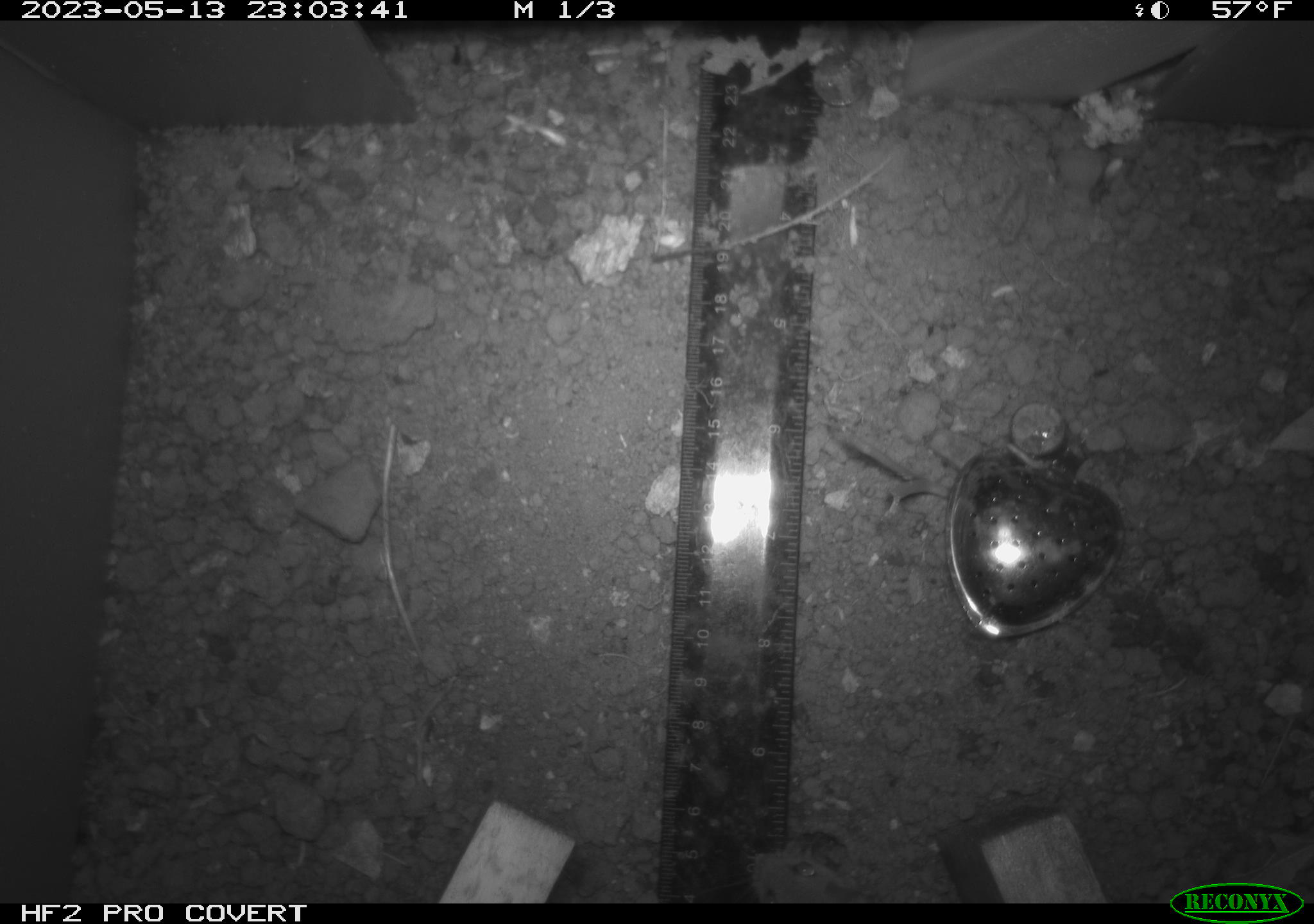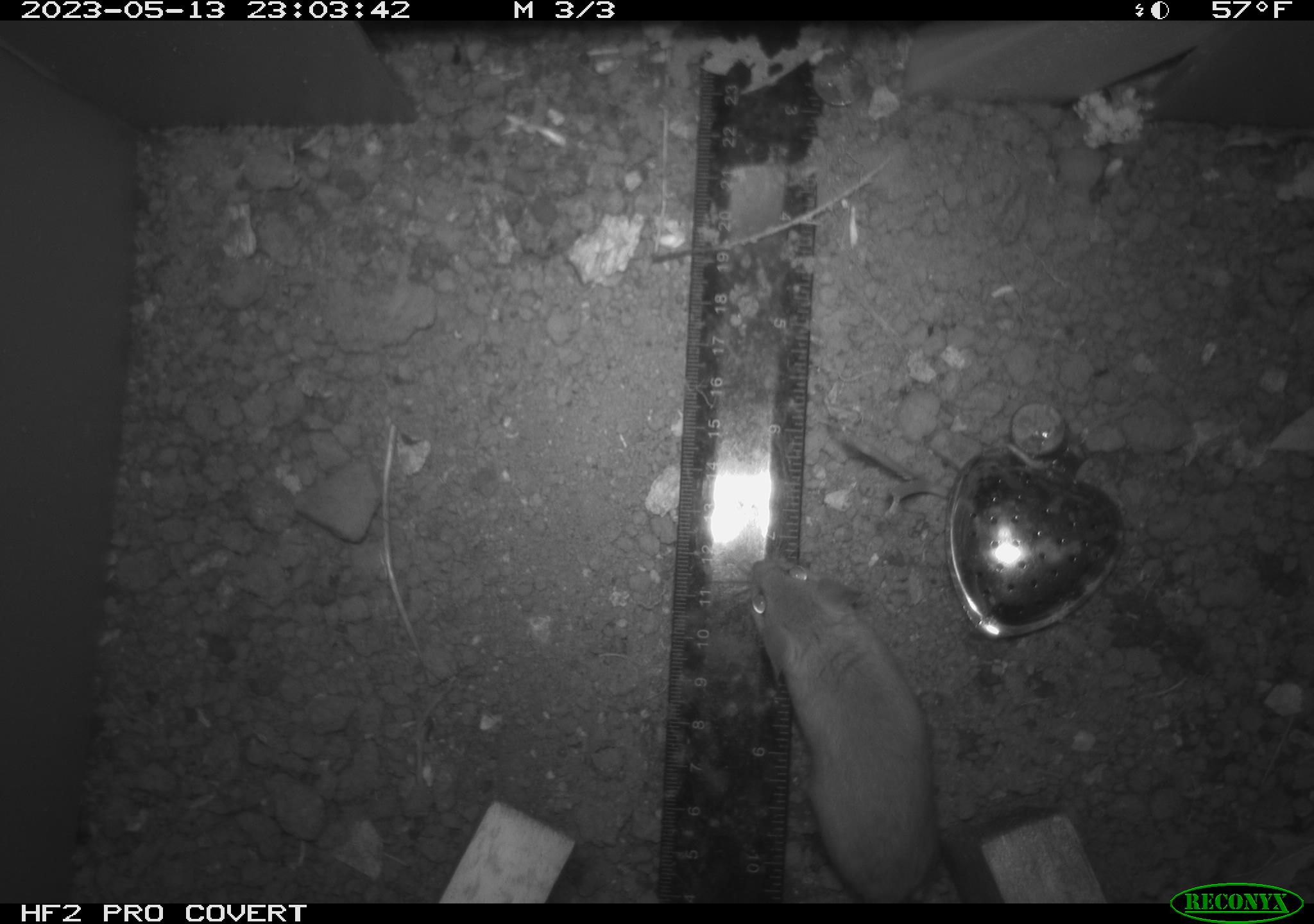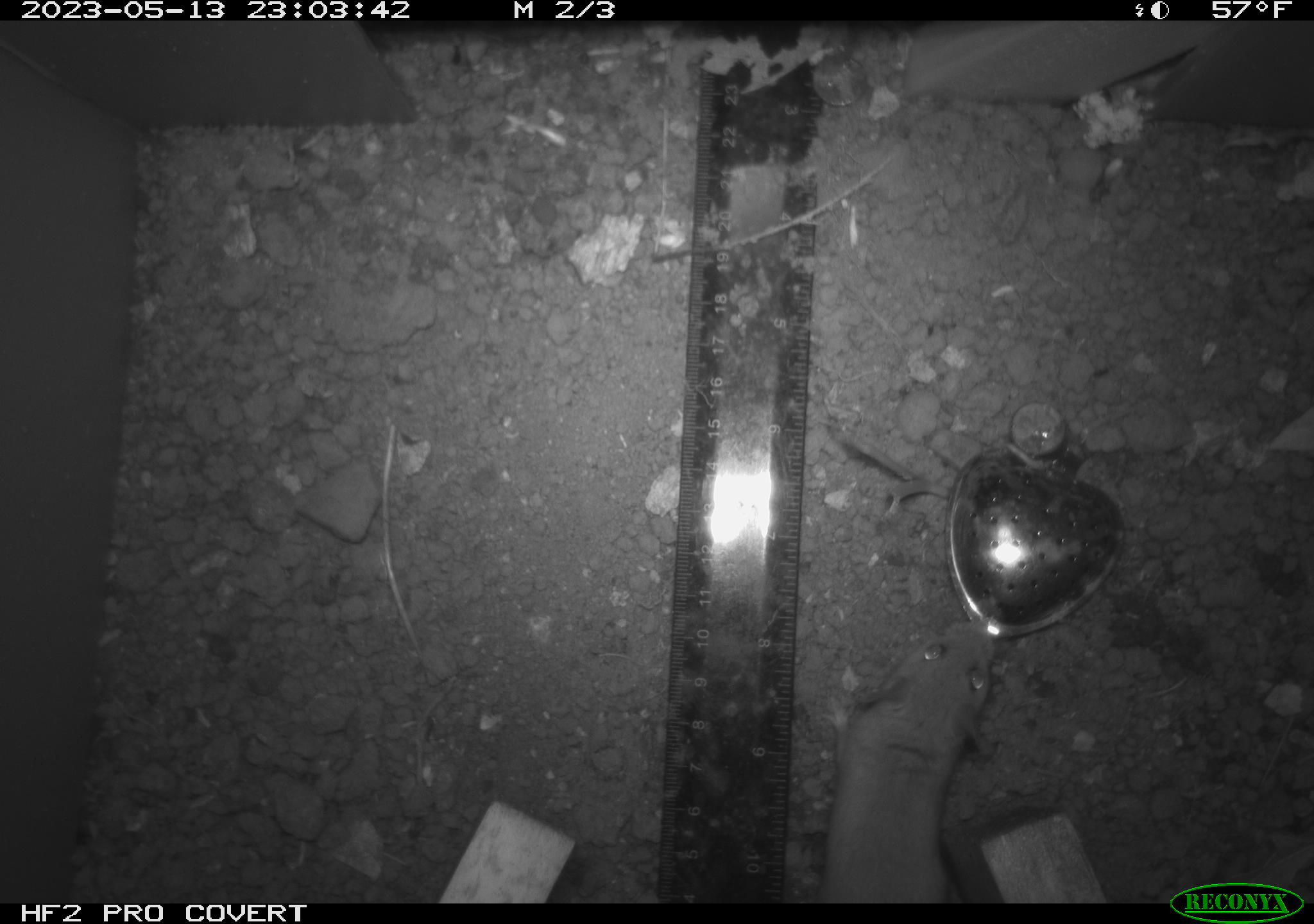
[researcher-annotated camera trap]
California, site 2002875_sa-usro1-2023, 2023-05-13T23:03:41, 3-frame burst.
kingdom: Animalia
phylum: Chordata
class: Mammalia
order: Rodentia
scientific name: Rodentia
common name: mouse species